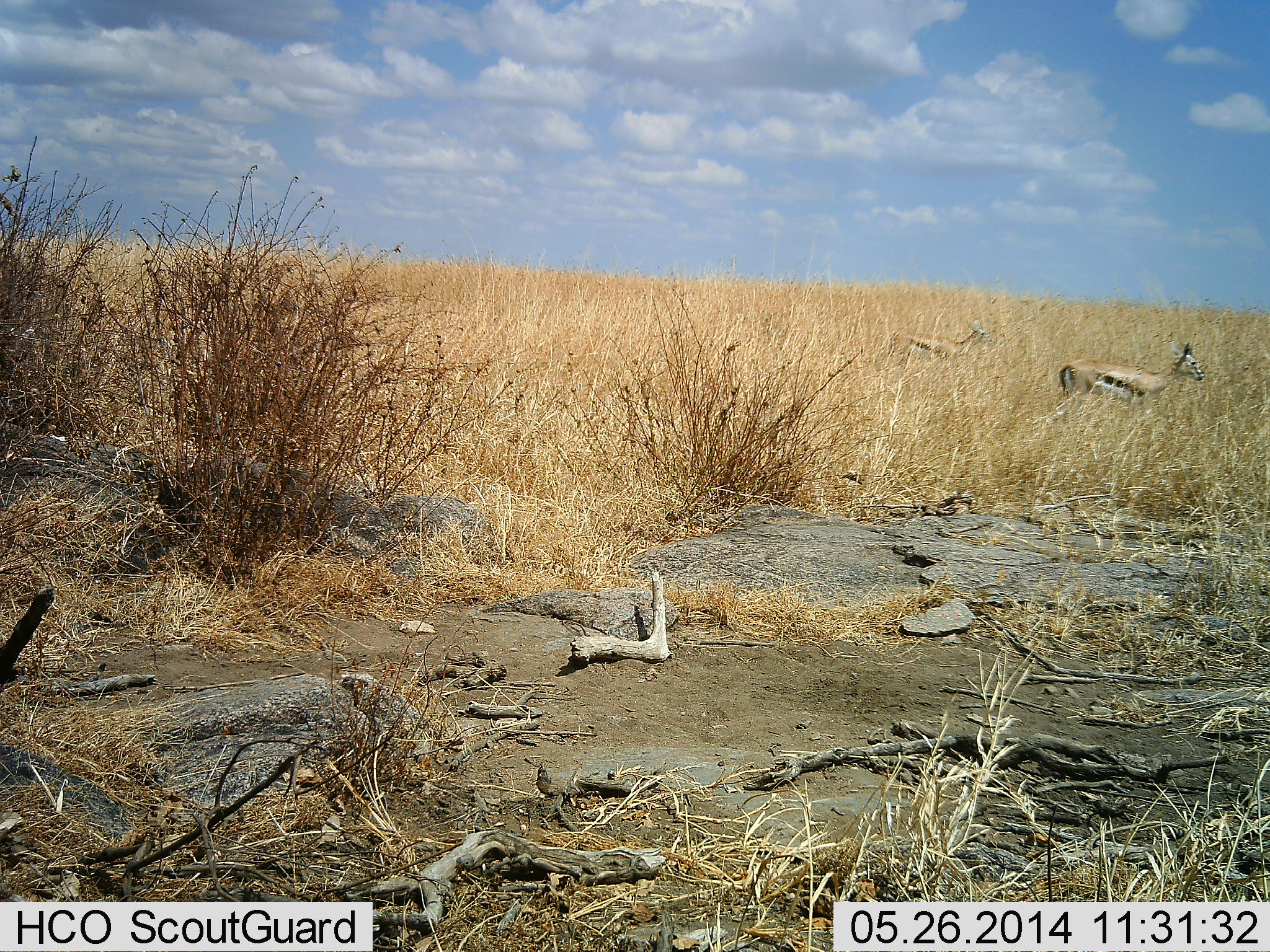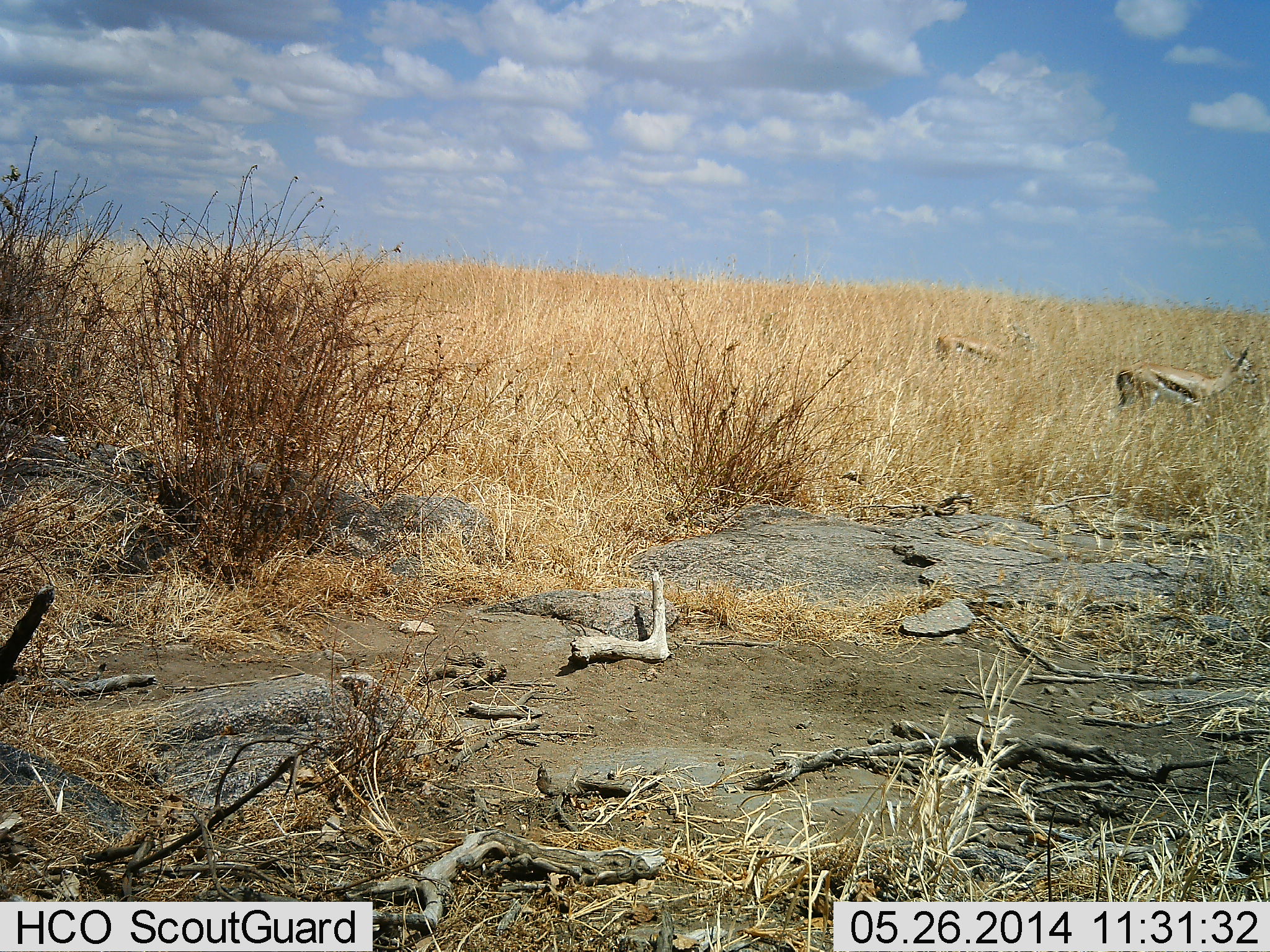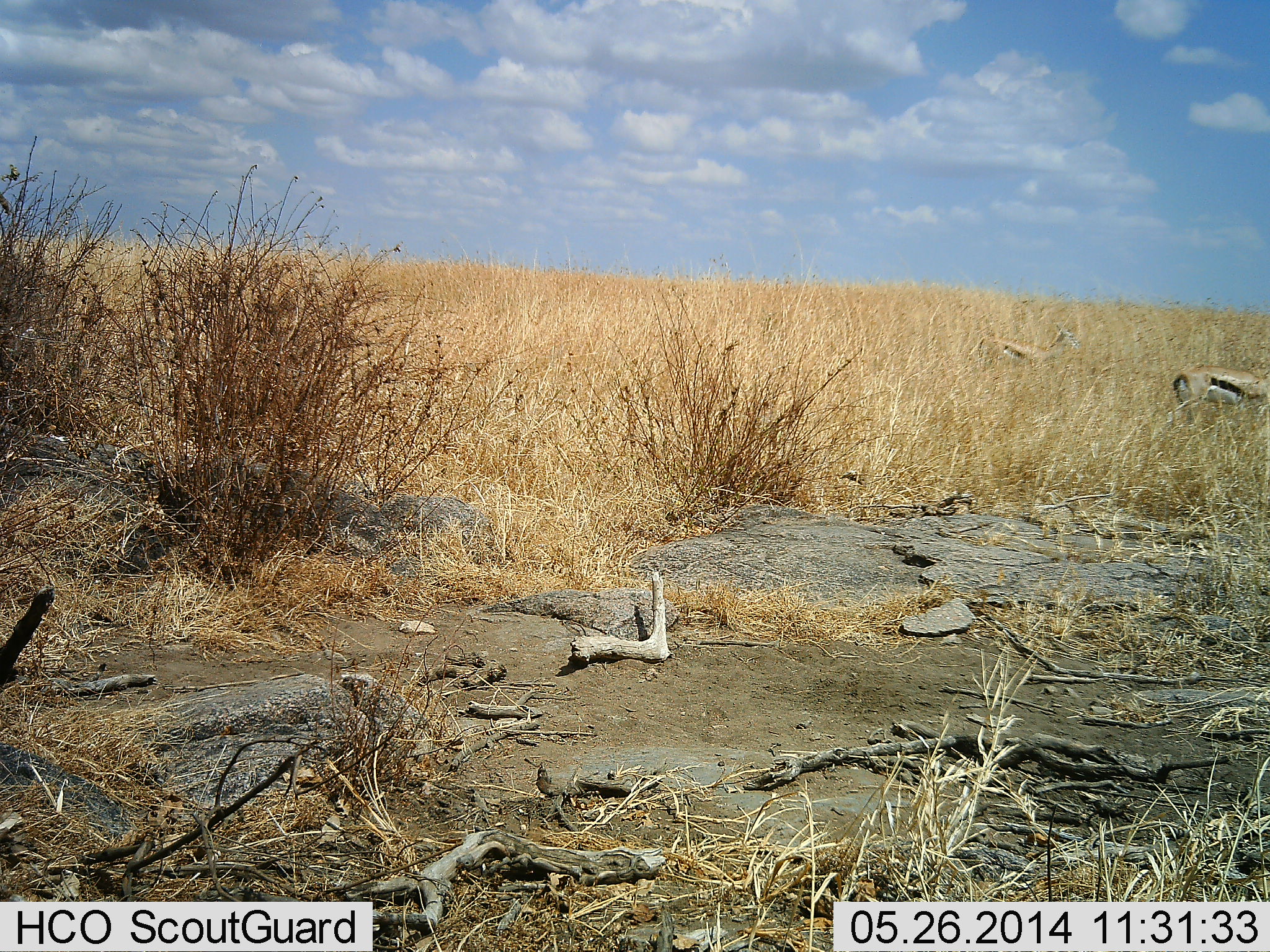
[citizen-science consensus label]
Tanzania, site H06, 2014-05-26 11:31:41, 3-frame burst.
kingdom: Animalia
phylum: Chordata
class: Mammalia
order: Artiodactyla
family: Bovidae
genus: Eudorcas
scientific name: Eudorcas thomsonii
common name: thomson's gazelle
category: gazellethomsons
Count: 2.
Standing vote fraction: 0%.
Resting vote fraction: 0%.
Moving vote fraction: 100%.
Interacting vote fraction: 0%.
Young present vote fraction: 0%.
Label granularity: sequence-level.